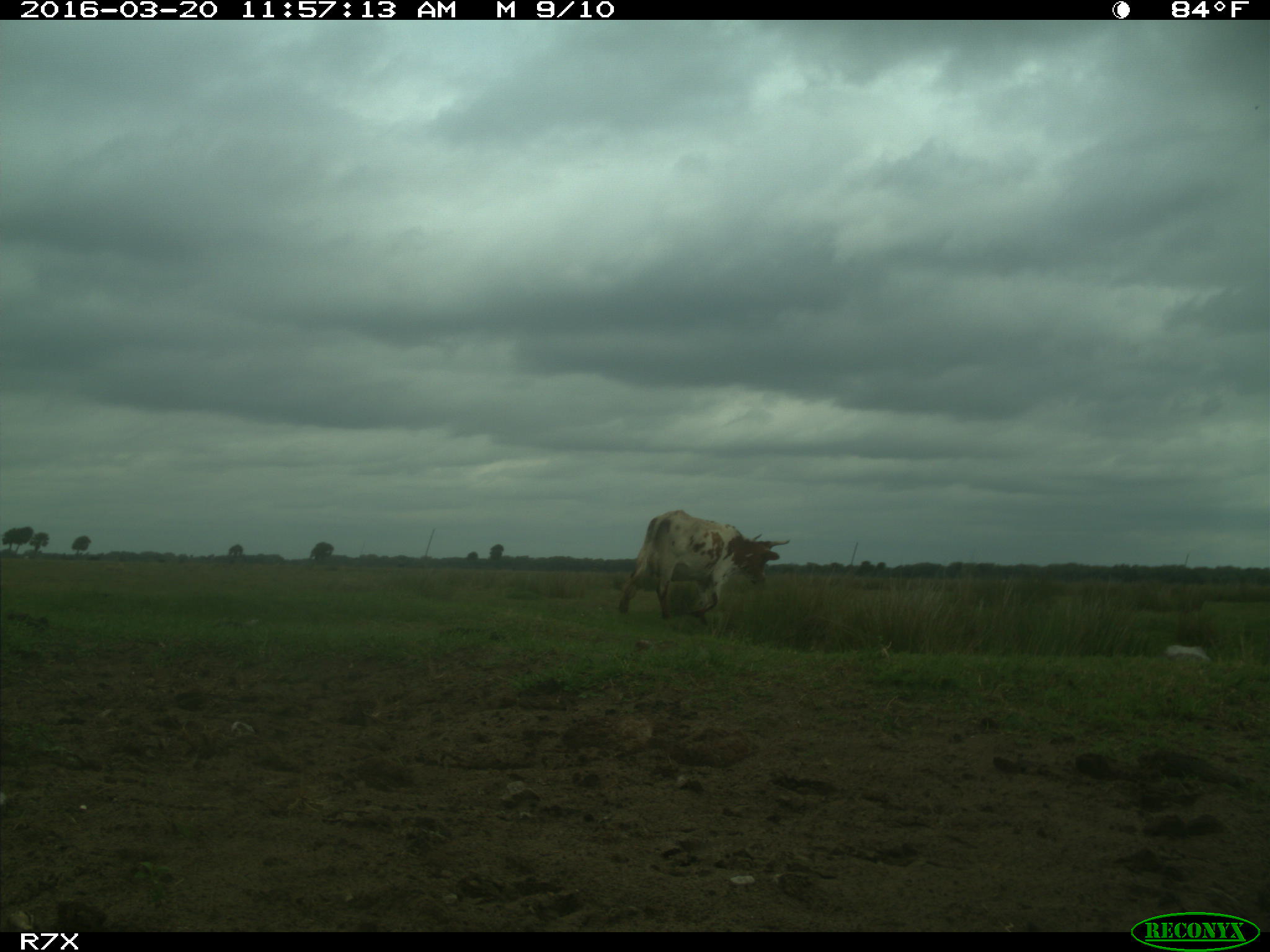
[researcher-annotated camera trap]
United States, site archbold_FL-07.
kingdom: Animalia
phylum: Chordata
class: Mammalia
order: Artiodactyla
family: Bovidae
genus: Bos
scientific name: Bos taurus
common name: domestic cow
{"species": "Bos taurus (domestic cow)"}